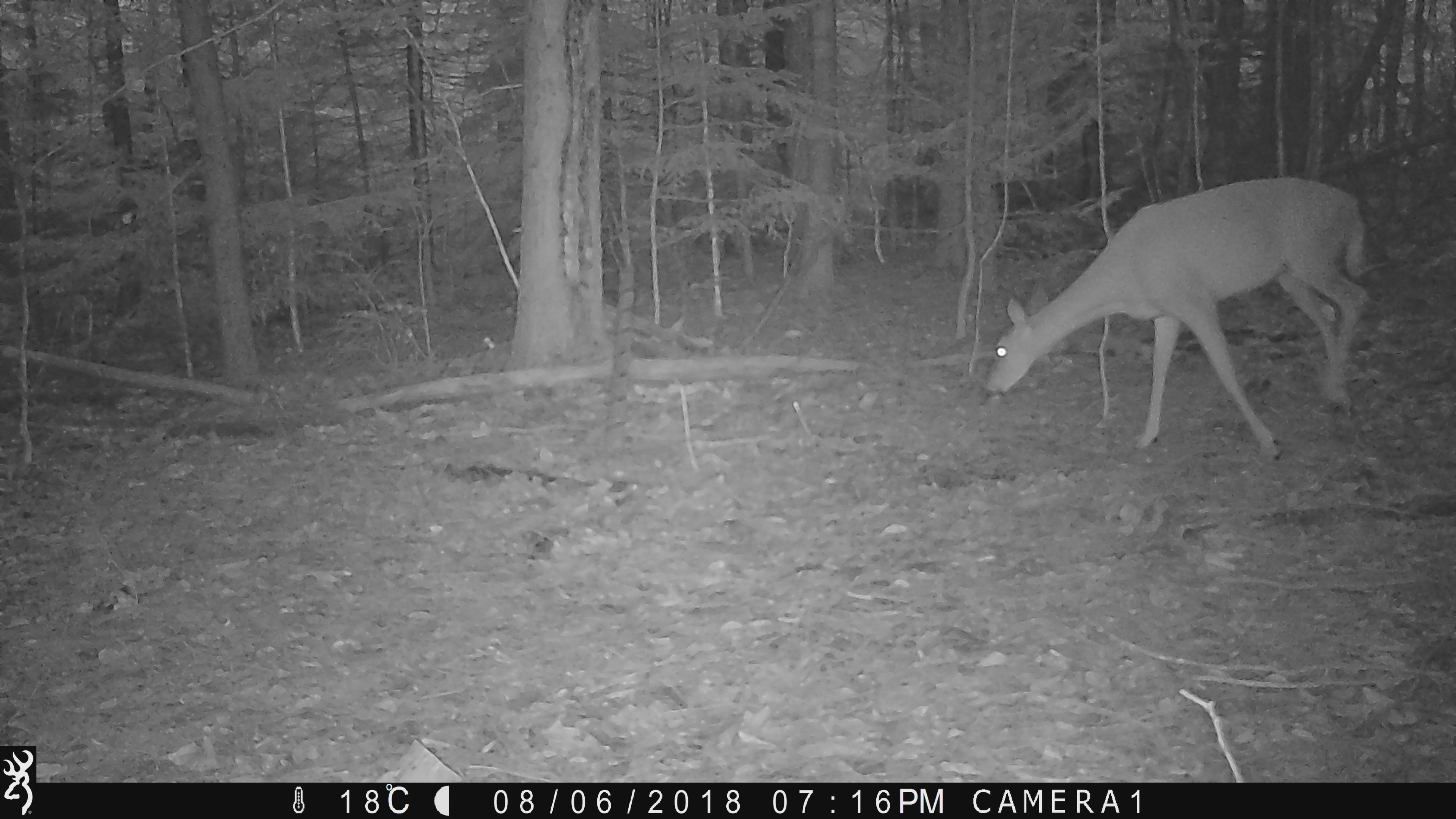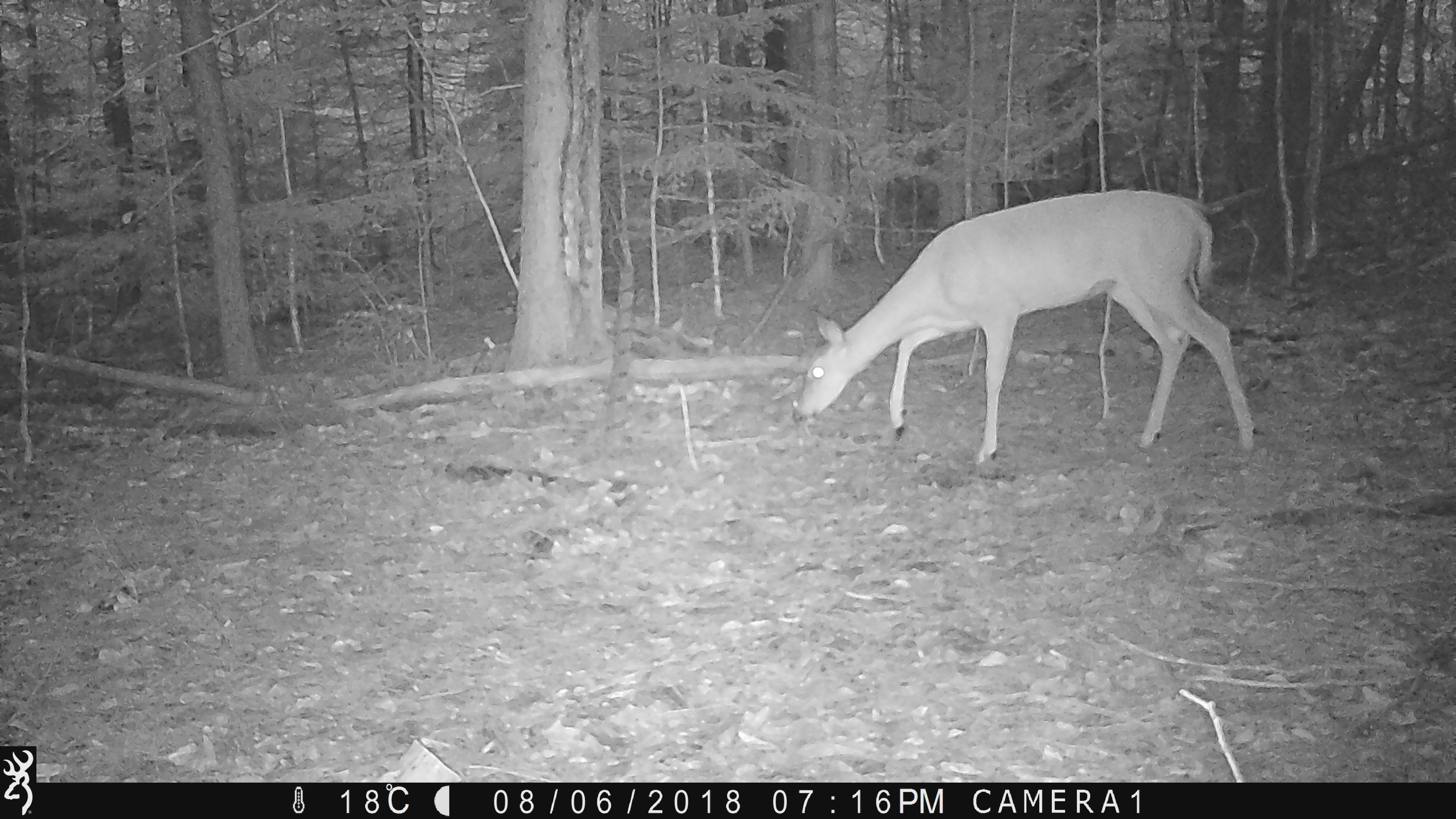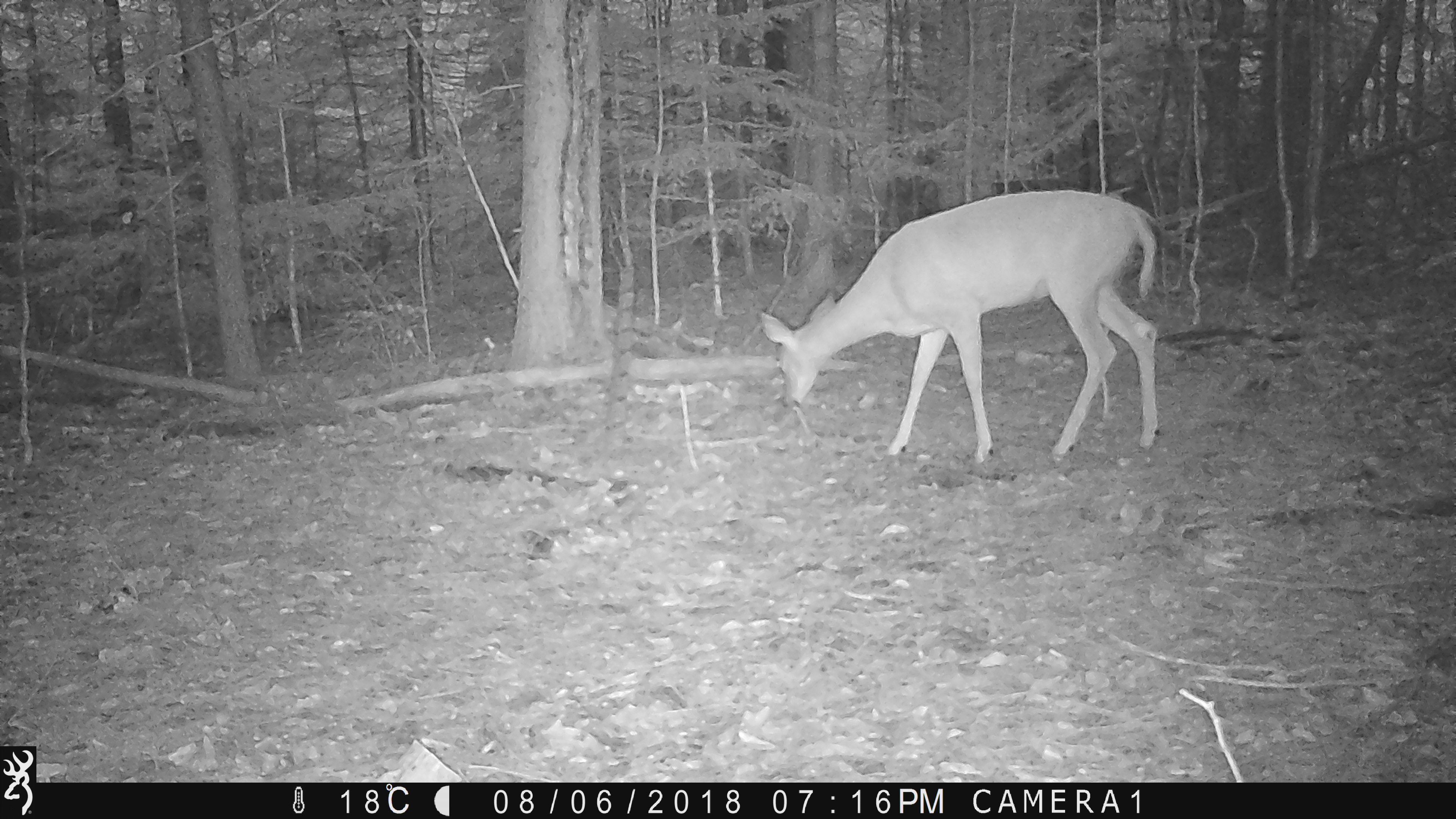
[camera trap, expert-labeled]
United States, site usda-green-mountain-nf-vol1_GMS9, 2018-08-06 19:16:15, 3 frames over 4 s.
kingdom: Animalia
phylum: Chordata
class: Mammalia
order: Artiodactyla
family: Cervidae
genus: Odocoileus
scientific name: Odocoileus virginianus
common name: white-tailed deer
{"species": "white-tailed deer (Odocoileus virginianus)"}